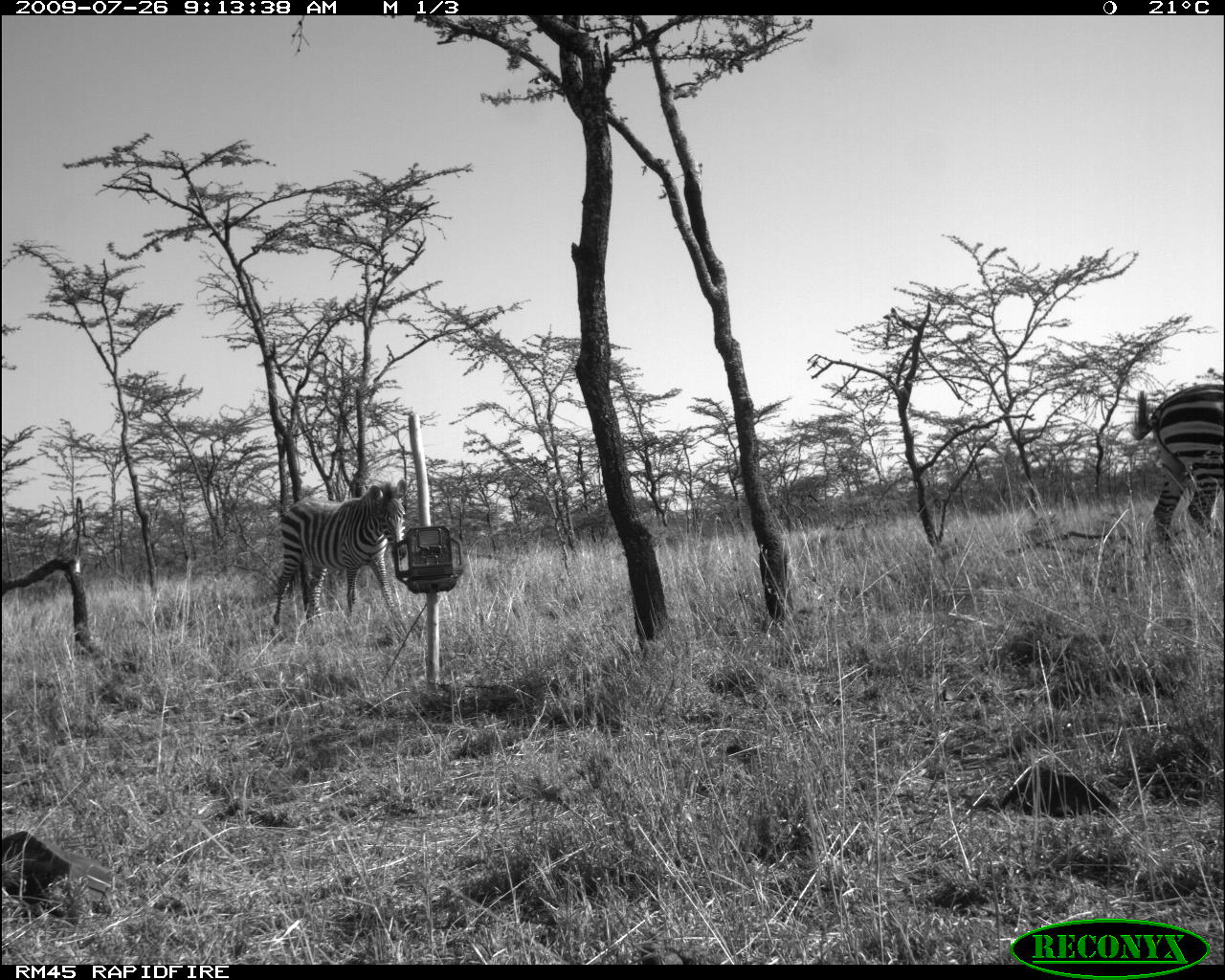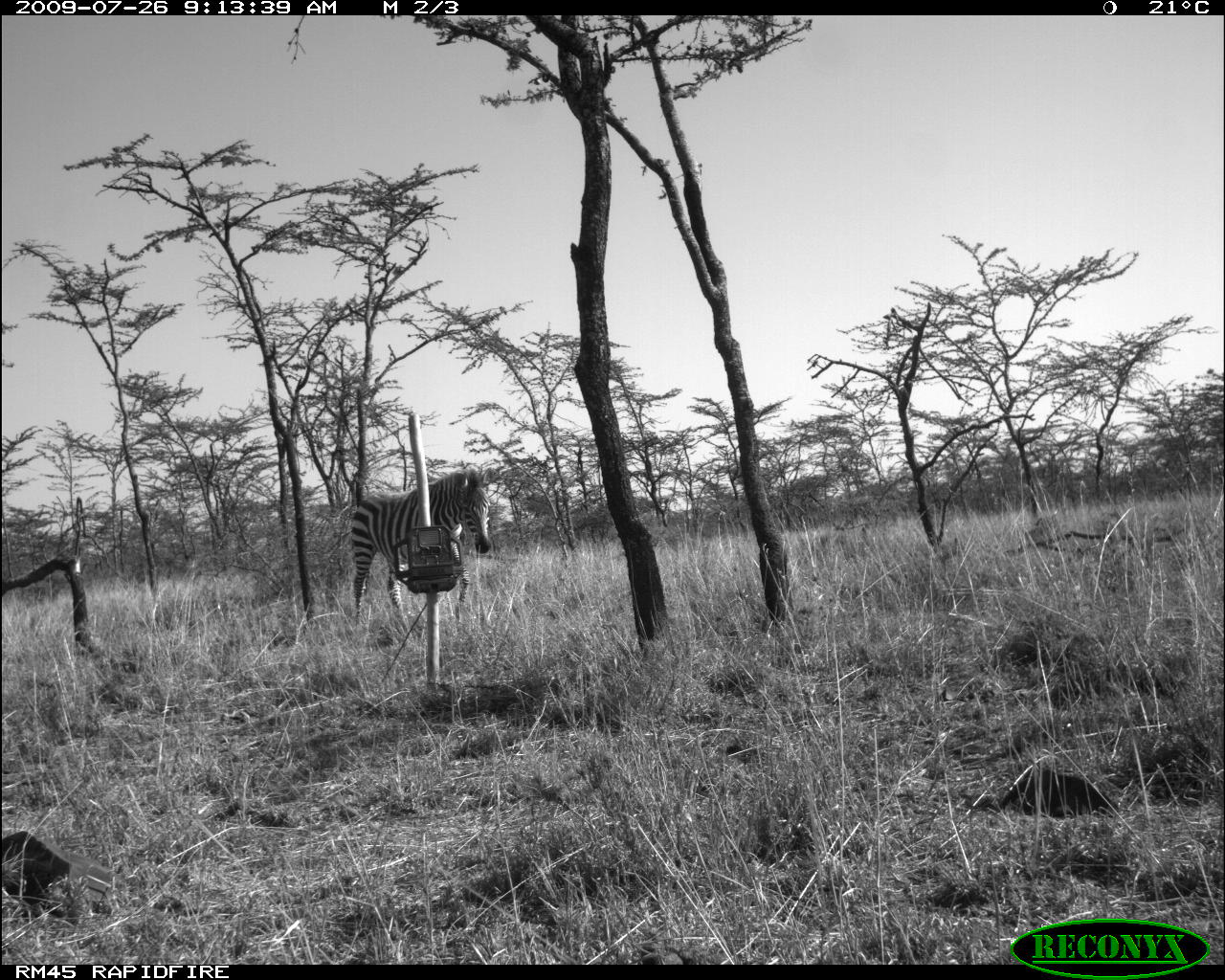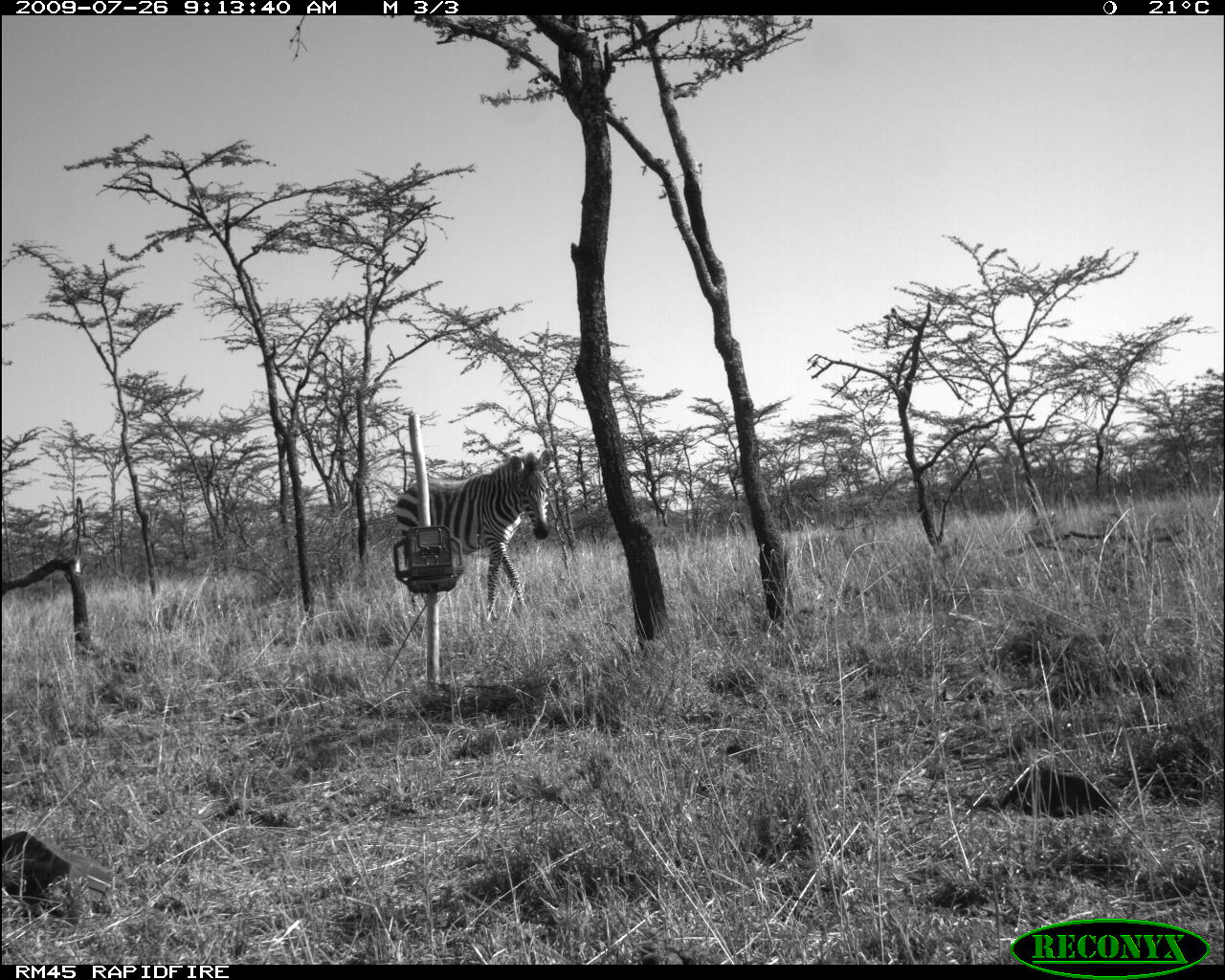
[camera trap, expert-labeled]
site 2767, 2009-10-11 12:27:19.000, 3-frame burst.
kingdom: Animalia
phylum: Chordata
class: Mammalia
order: Perissodactyla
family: Equidae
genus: Equus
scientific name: Equus quagga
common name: plains zebra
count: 2